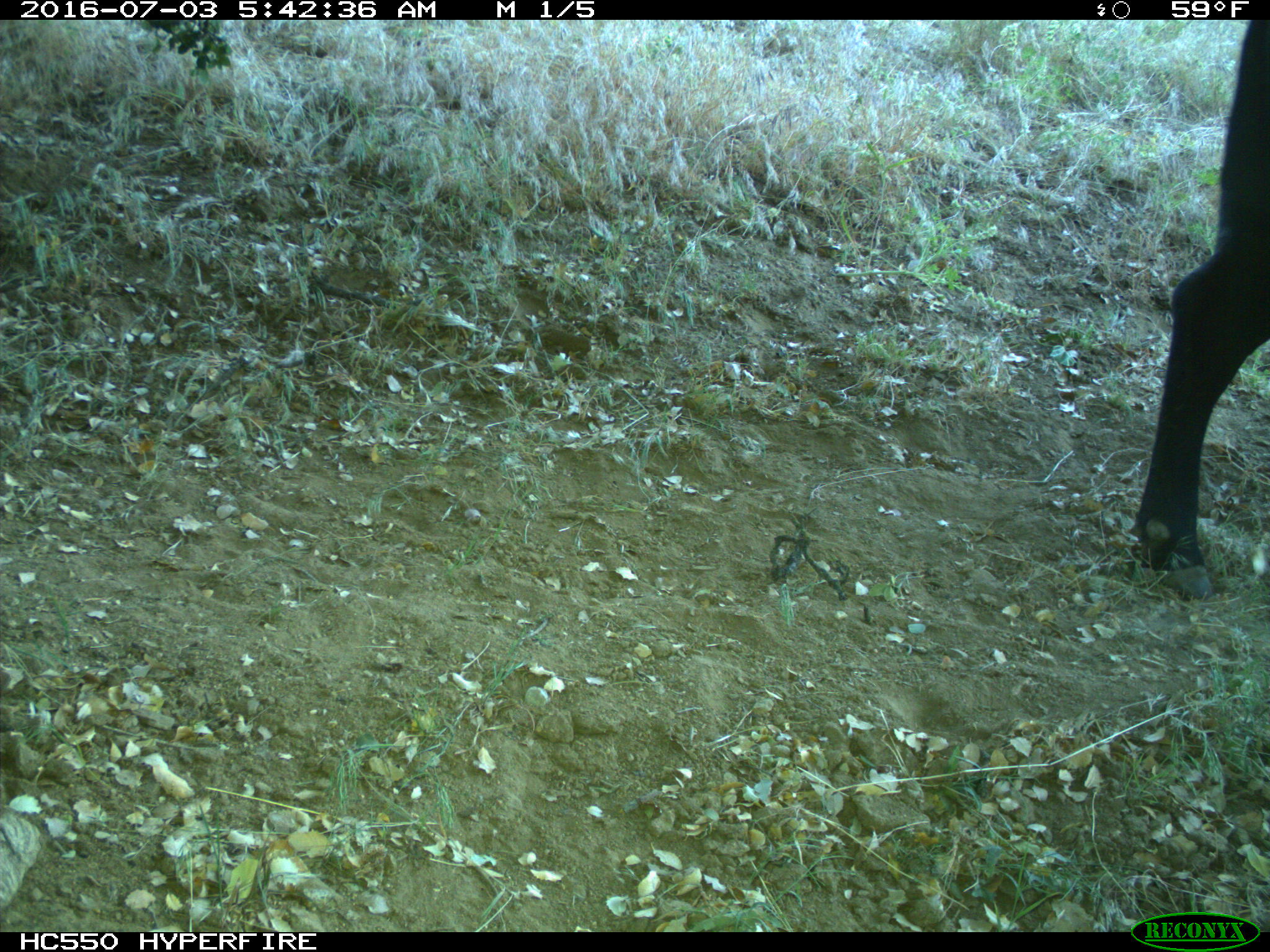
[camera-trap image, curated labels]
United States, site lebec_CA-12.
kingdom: Animalia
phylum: Chordata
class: Mammalia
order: Artiodactyla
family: Bovidae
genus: Bos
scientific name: Bos taurus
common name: domestic cow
Bos taurus (domestic cow).